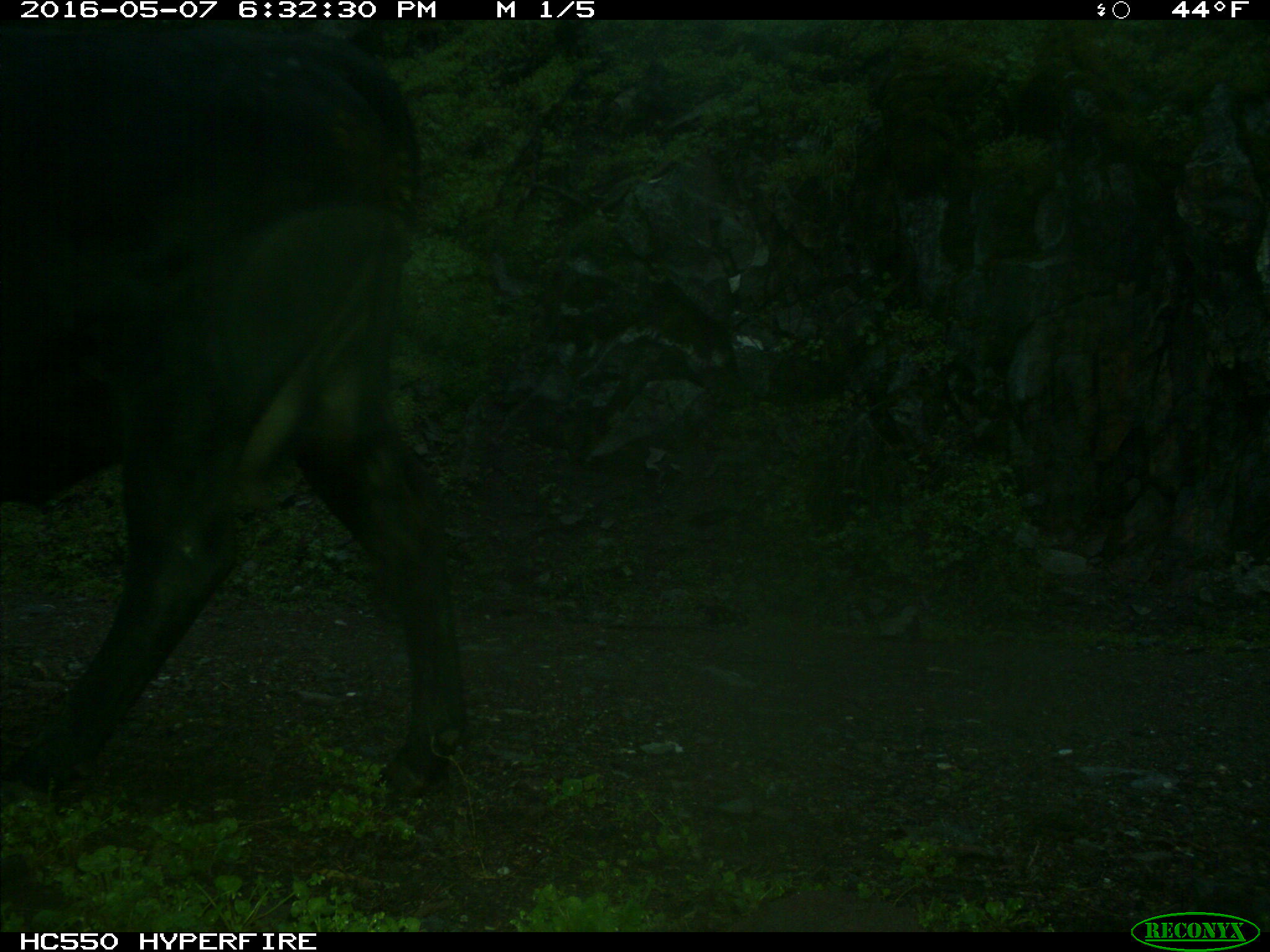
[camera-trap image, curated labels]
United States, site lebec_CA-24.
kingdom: Animalia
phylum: Chordata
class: Mammalia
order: Artiodactyla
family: Bovidae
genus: Bos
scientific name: Bos taurus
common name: domestic cow